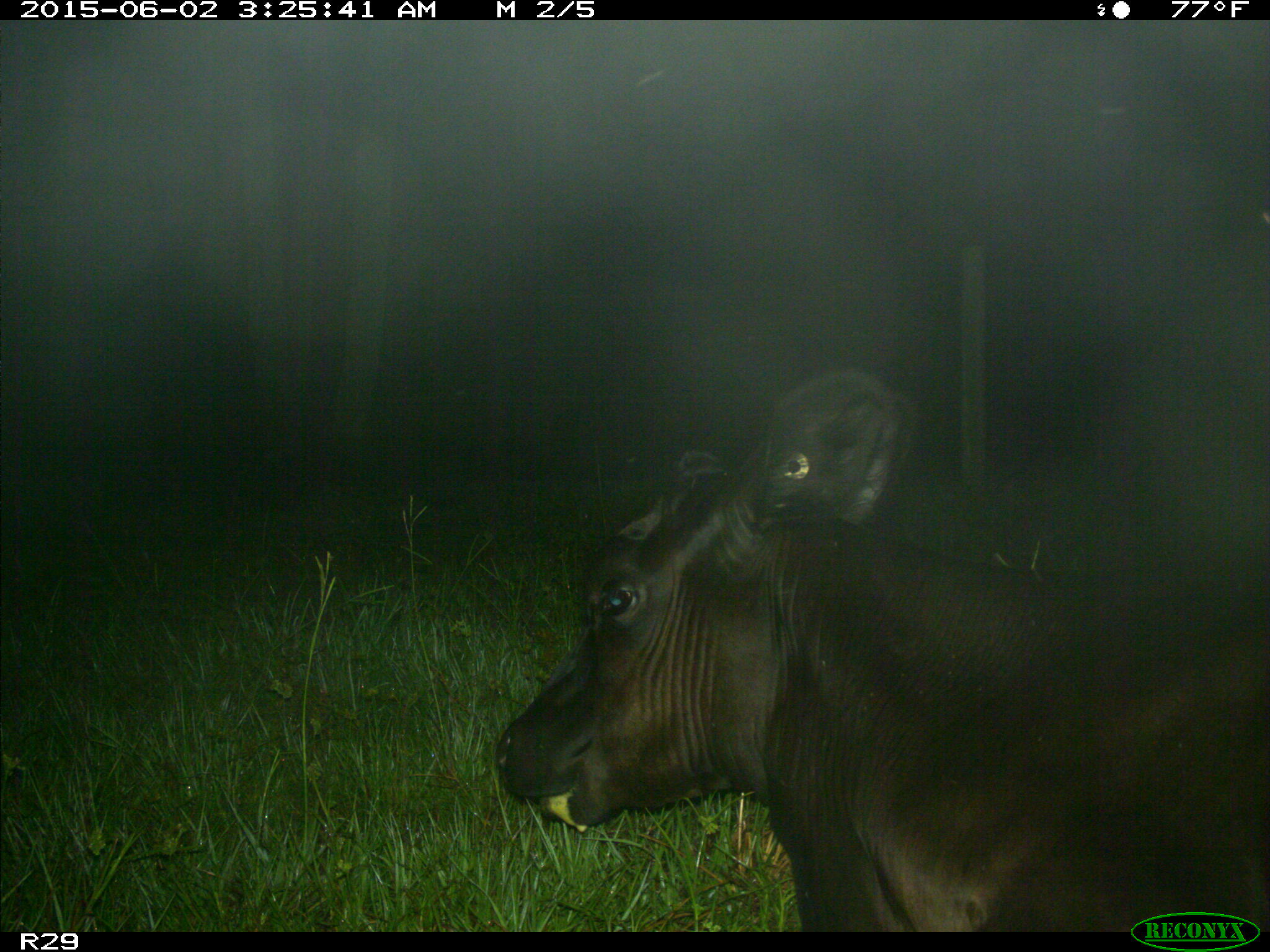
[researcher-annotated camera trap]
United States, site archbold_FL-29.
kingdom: Animalia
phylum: Chordata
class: Mammalia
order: Artiodactyla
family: Bovidae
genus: Bos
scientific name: Bos taurus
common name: domestic cow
Bos taurus (domestic cow).